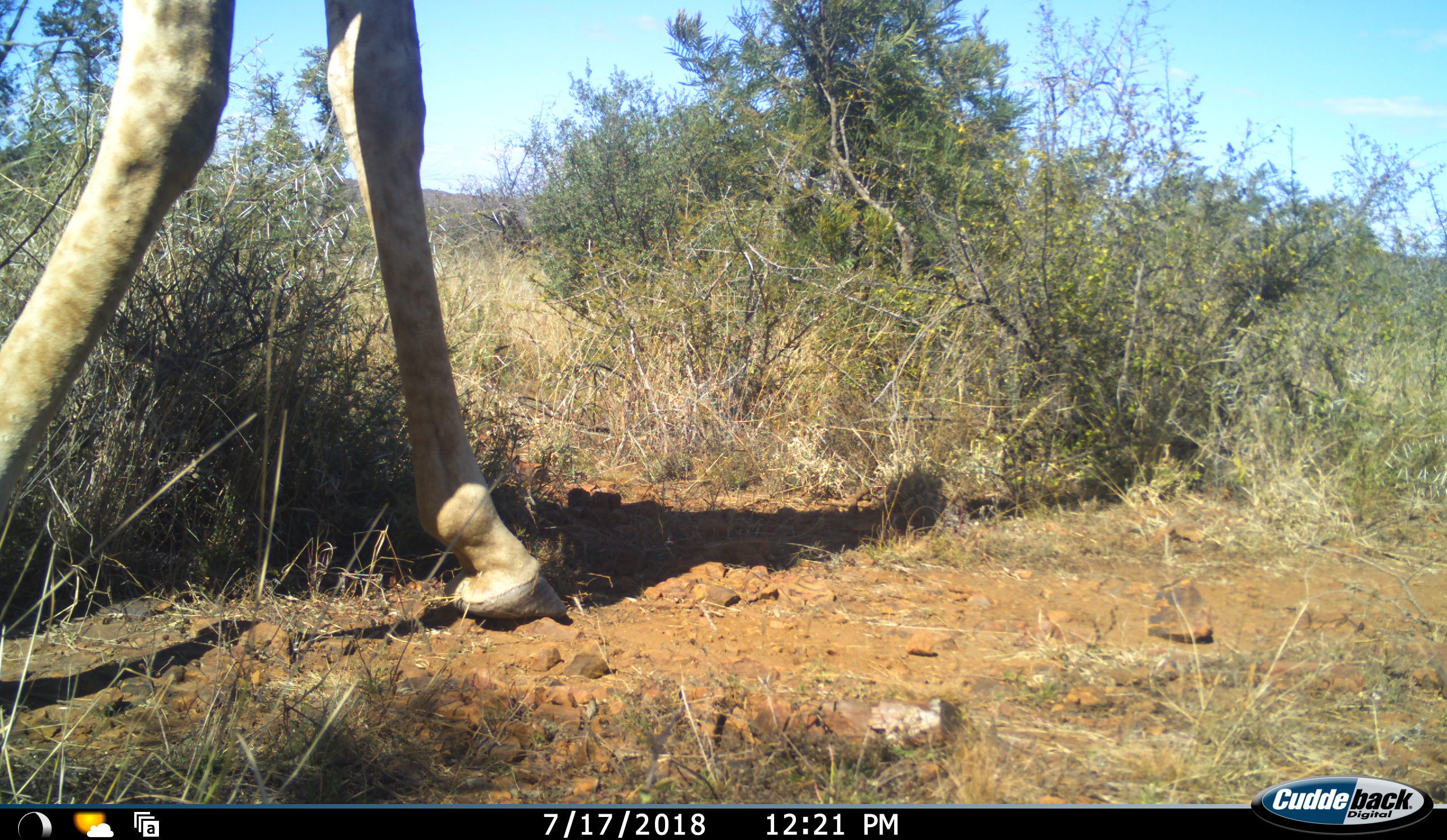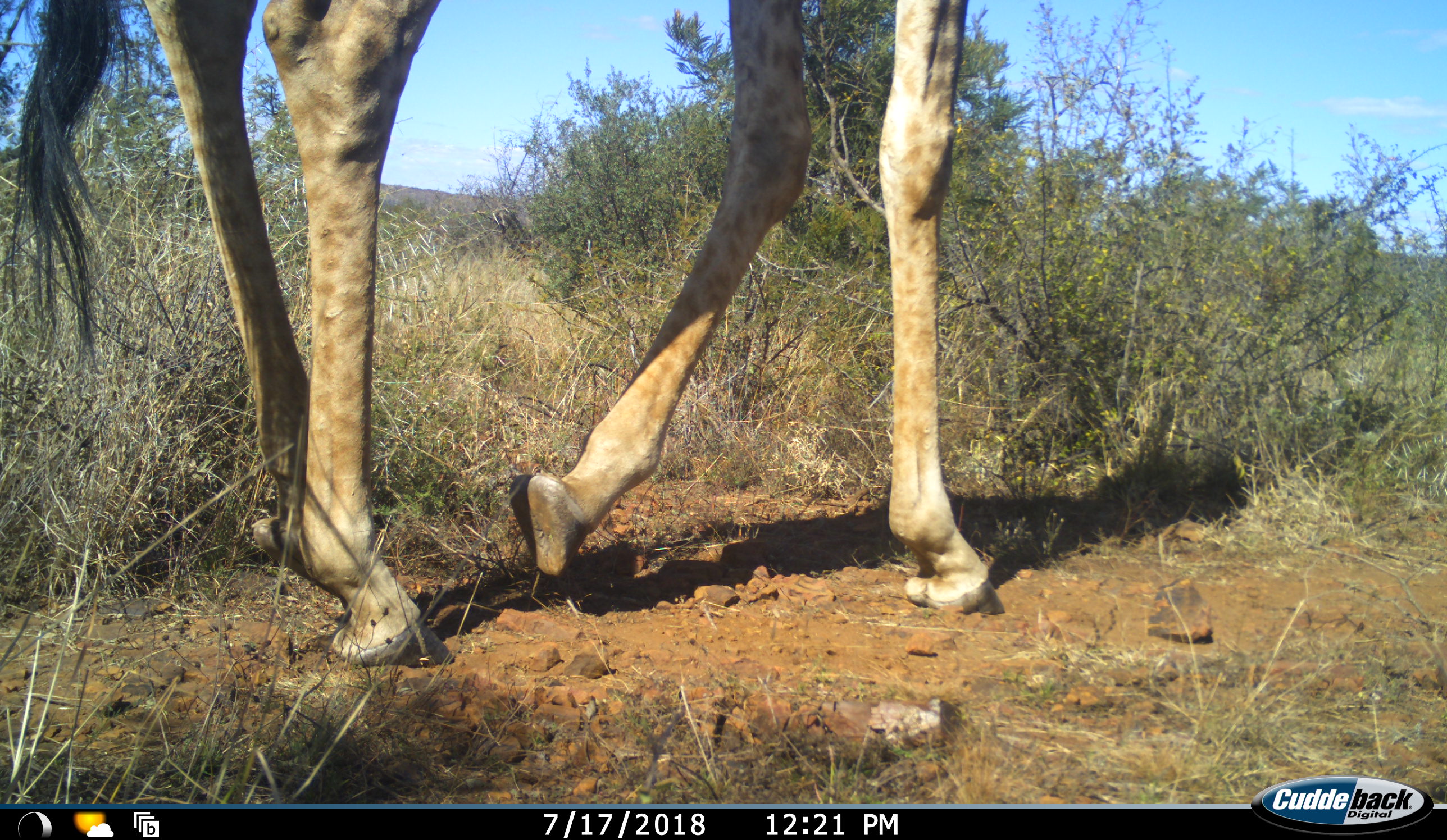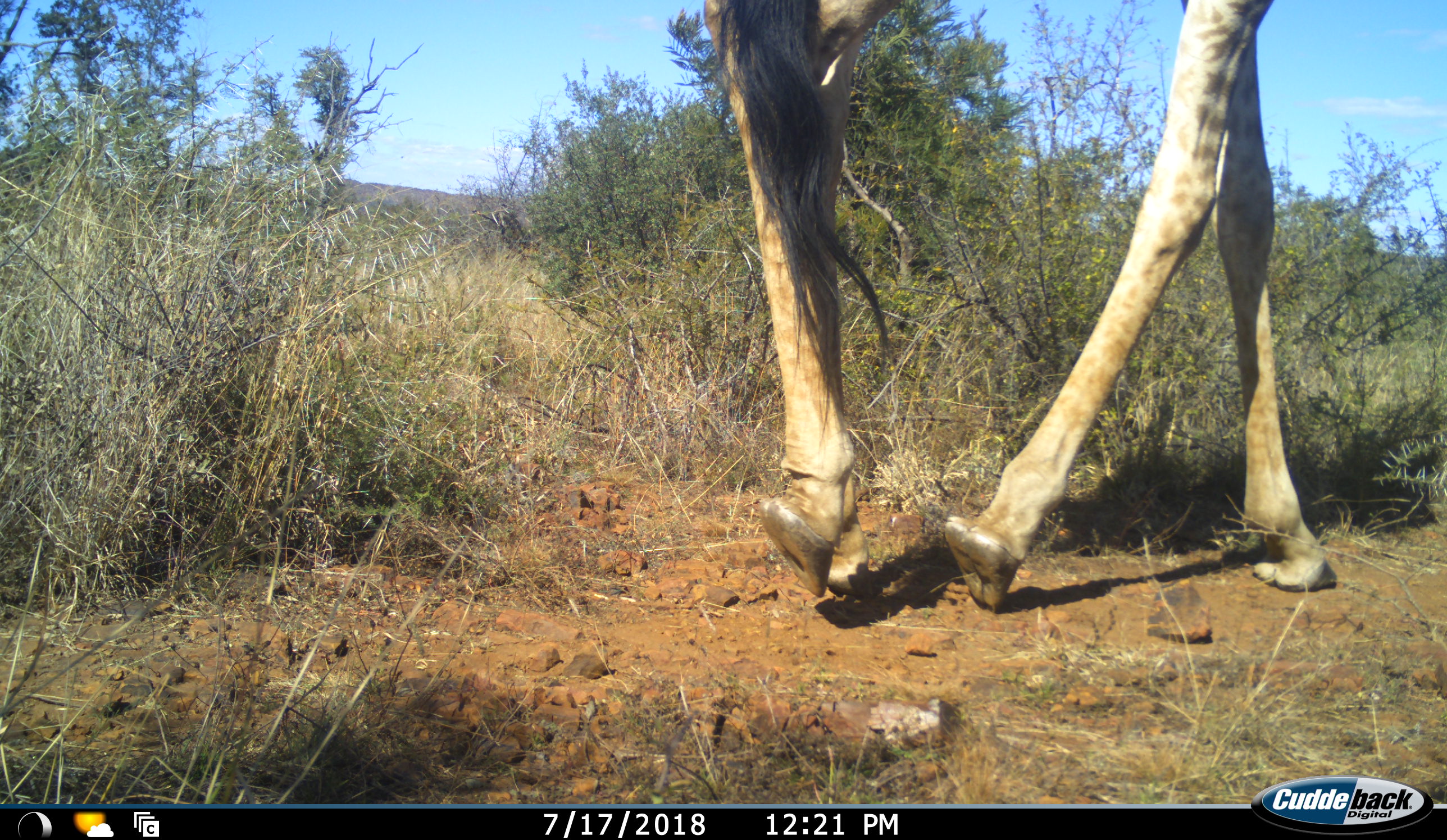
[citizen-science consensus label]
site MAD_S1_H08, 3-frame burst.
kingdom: Animalia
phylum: Chordata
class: Mammalia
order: Artiodactyla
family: Giraffidae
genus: Giraffa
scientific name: Giraffa camelopardalis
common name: giraffe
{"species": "giraffe (Giraffa camelopardalis)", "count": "1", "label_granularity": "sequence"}